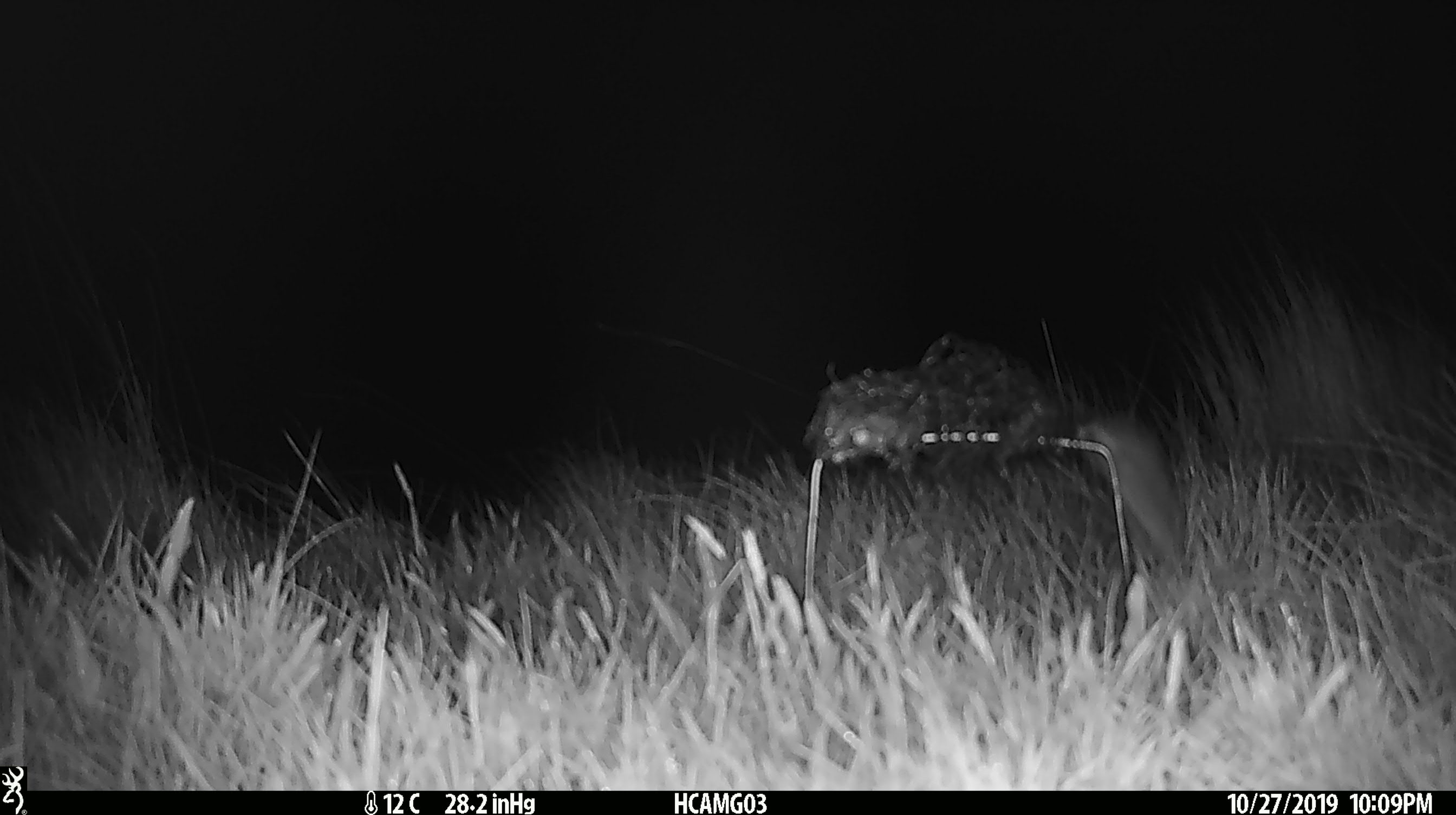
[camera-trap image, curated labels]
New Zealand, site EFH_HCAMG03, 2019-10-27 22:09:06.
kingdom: Animalia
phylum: Chordata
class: Mammalia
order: Rodentia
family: Muridae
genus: Mus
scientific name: Mus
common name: mouse